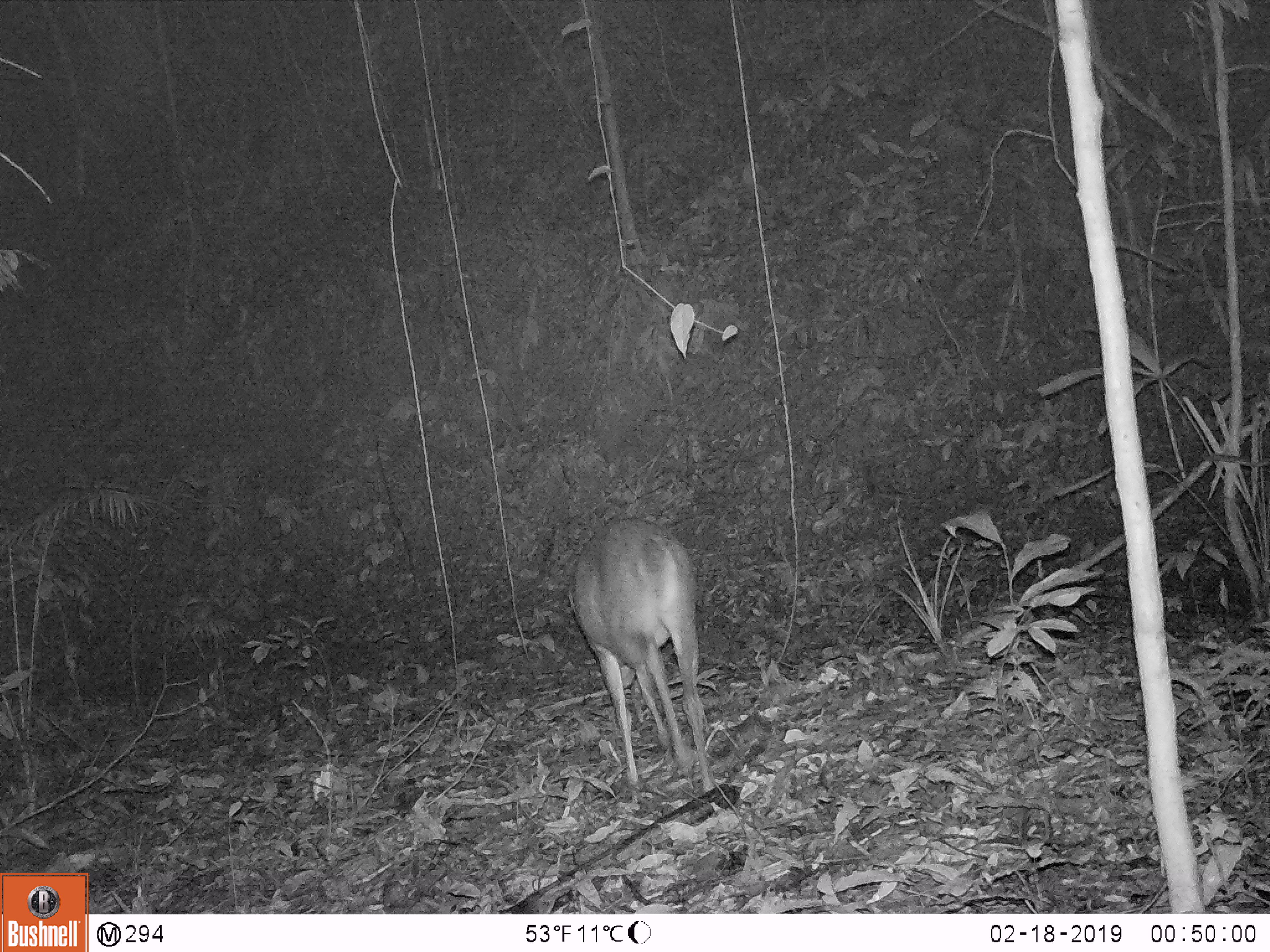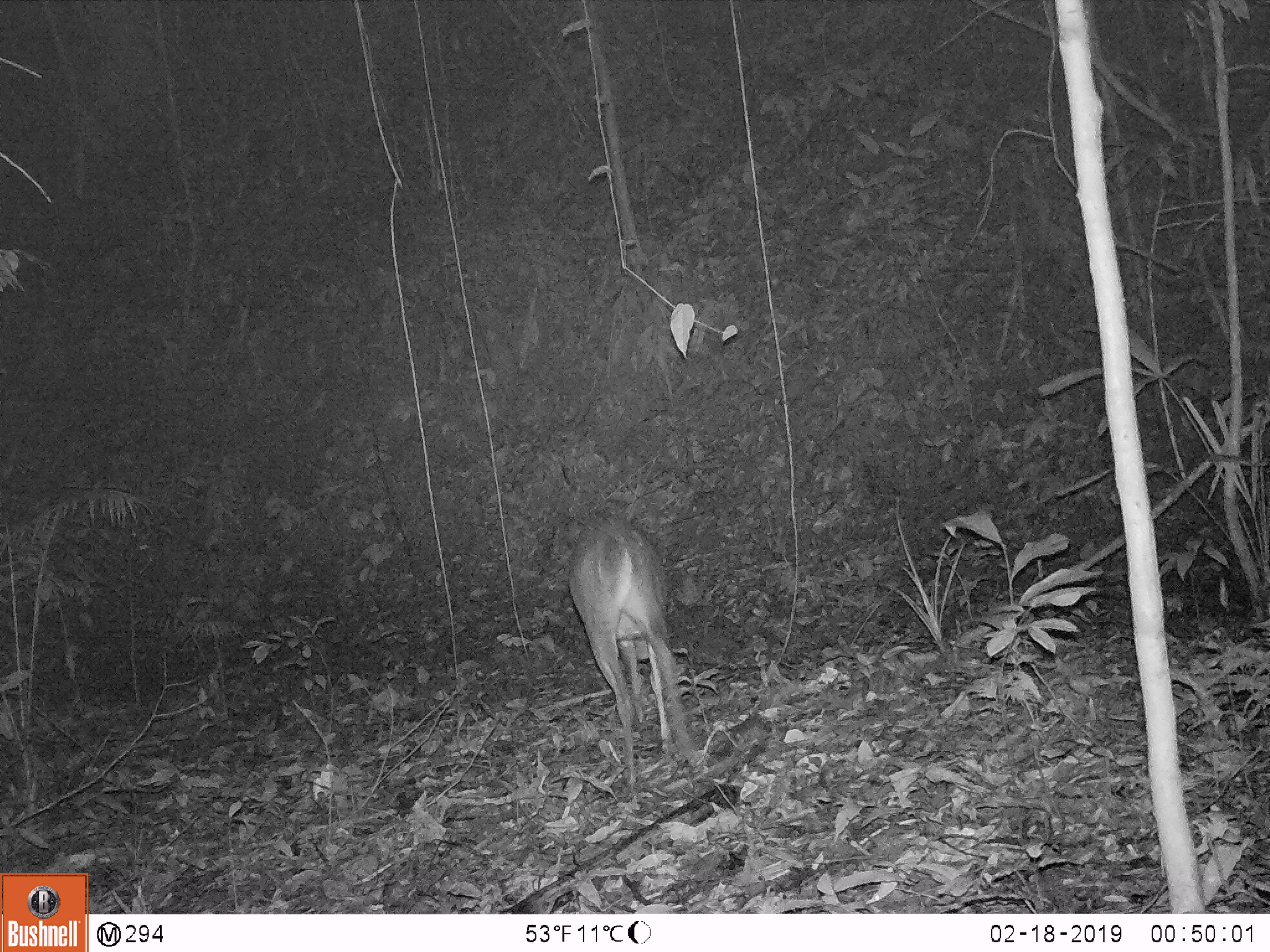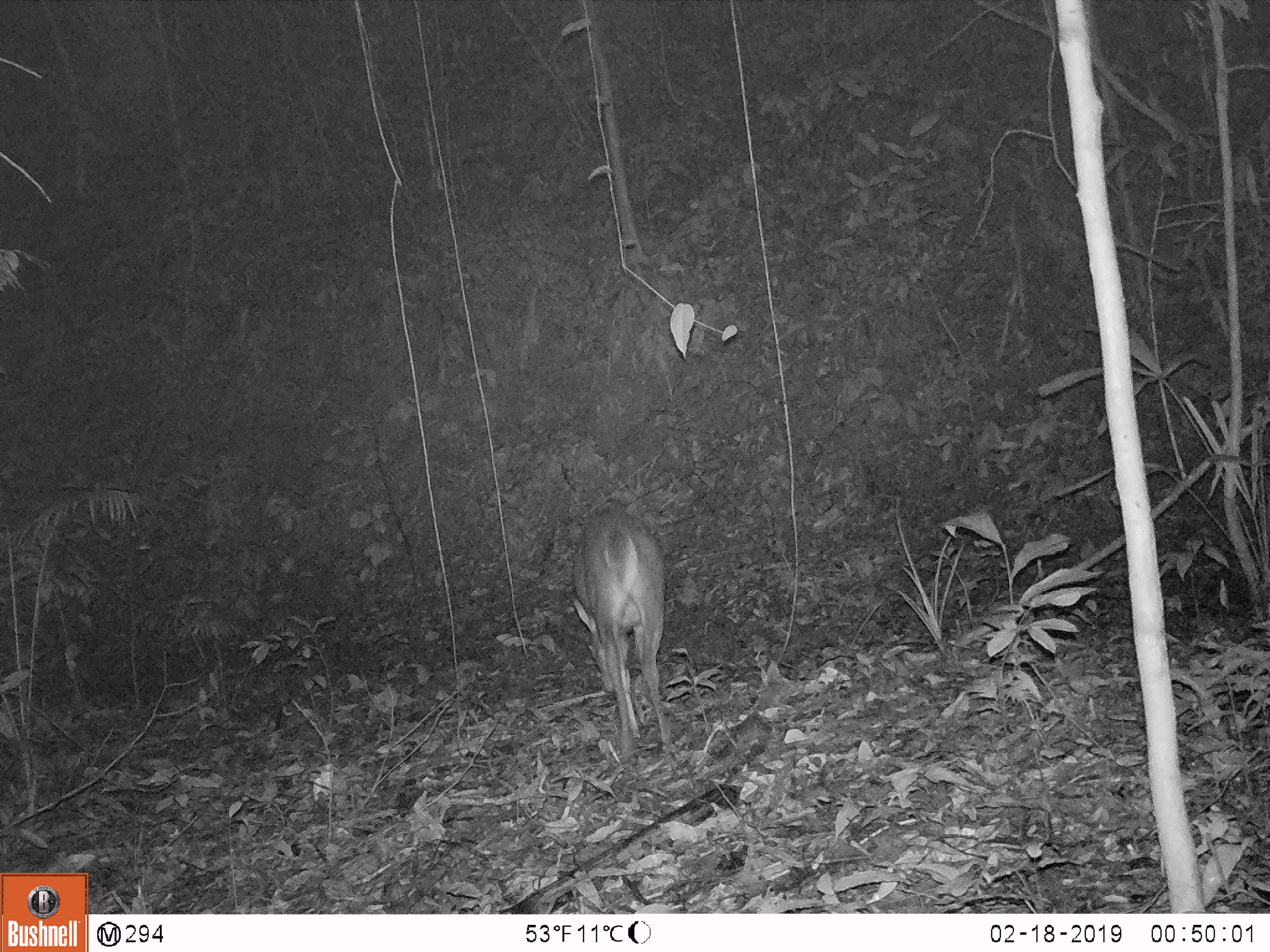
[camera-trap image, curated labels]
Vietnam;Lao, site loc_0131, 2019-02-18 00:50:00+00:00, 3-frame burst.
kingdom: Animalia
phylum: Chordata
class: Mammalia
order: Artiodactyla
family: Cervidae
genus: Muntiacus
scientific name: Muntiacus vuquangensis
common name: large-antlered muntjac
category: large antlered muntjac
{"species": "large antlered muntjac (large-antlered muntjac) (Muntiacus vuquangensis)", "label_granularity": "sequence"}